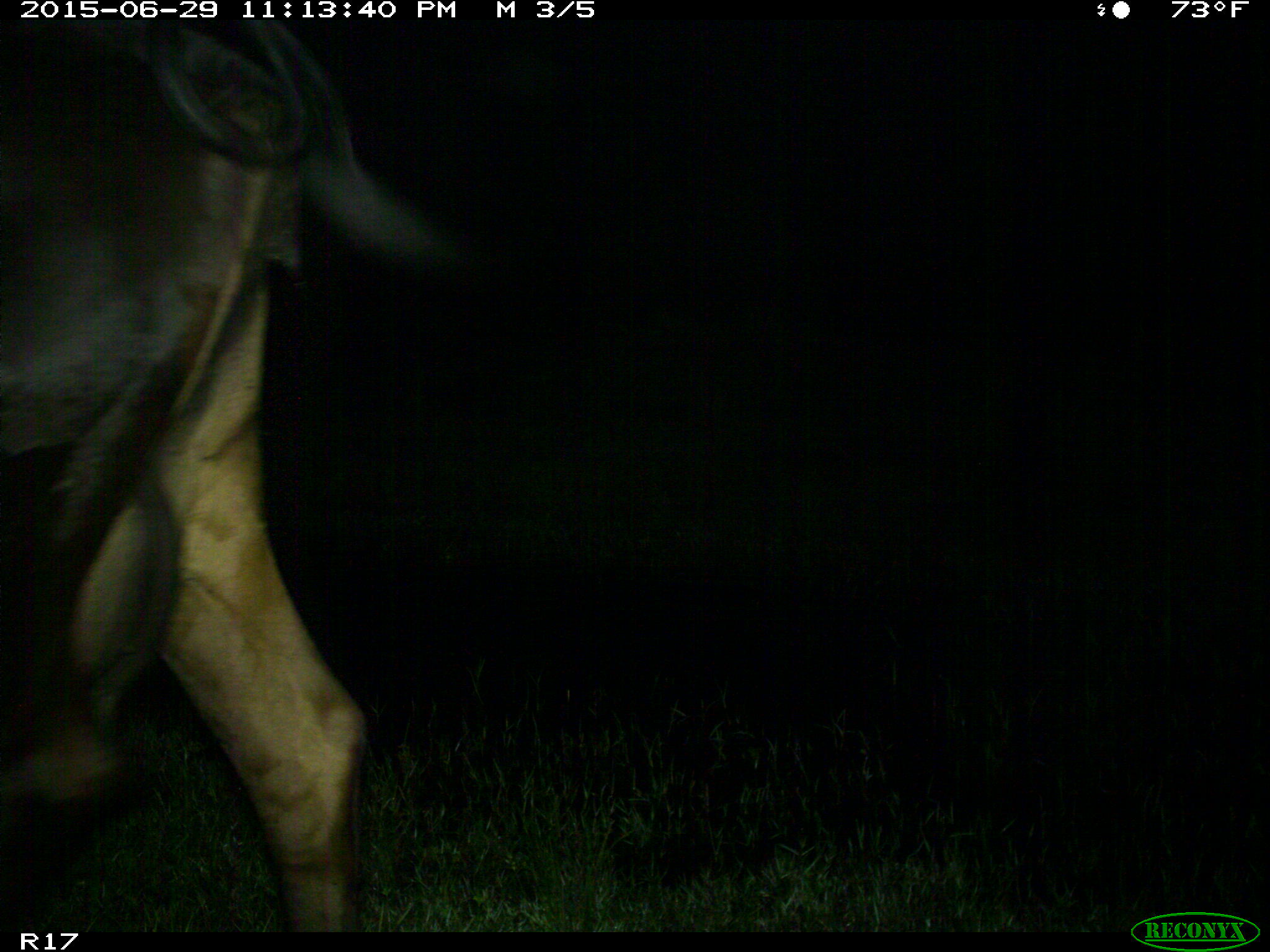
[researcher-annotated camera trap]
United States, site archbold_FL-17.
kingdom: Animalia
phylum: Chordata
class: Mammalia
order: Artiodactyla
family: Bovidae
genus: Bos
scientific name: Bos taurus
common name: domestic cow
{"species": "Bos taurus (domestic cow)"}